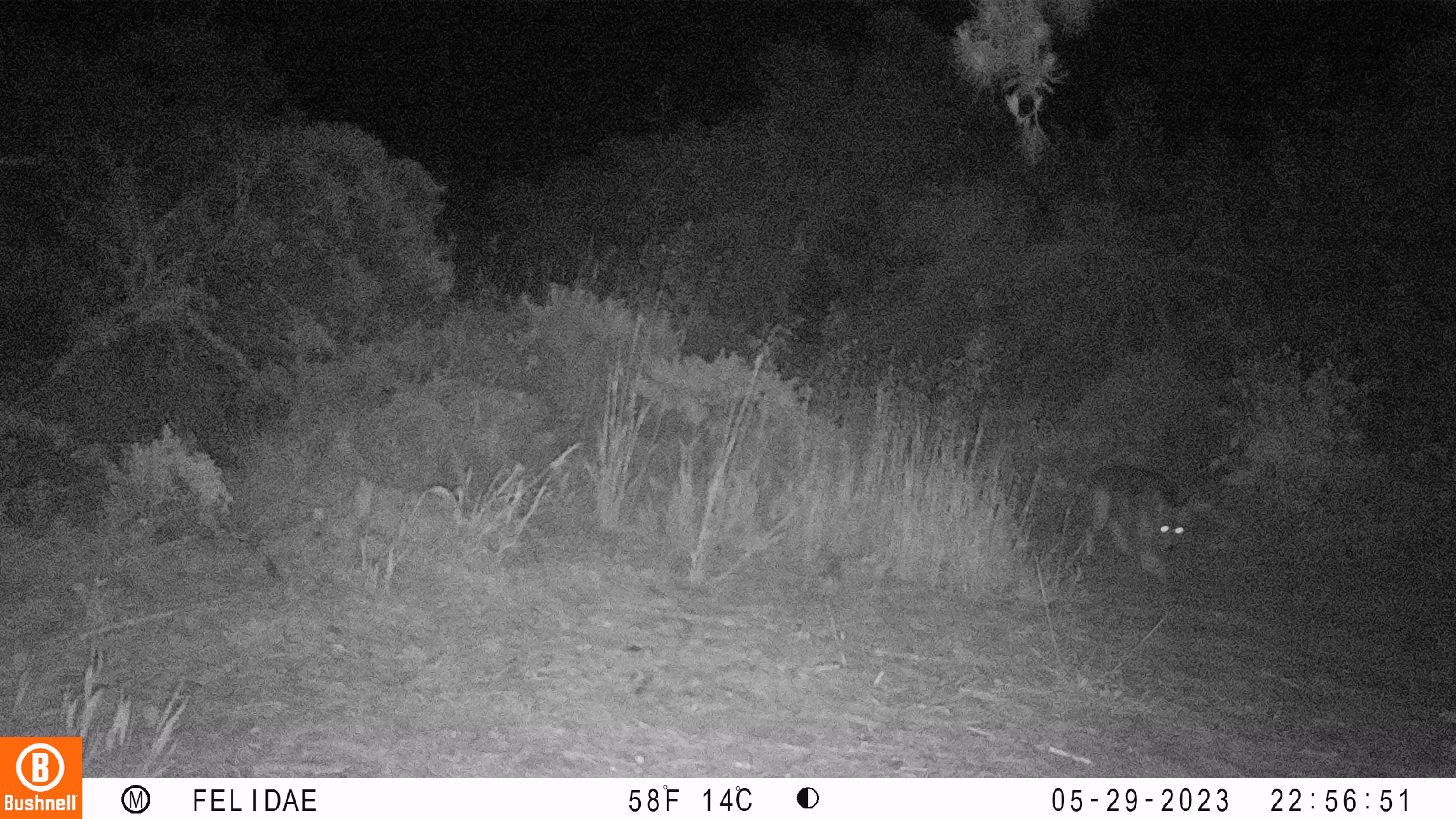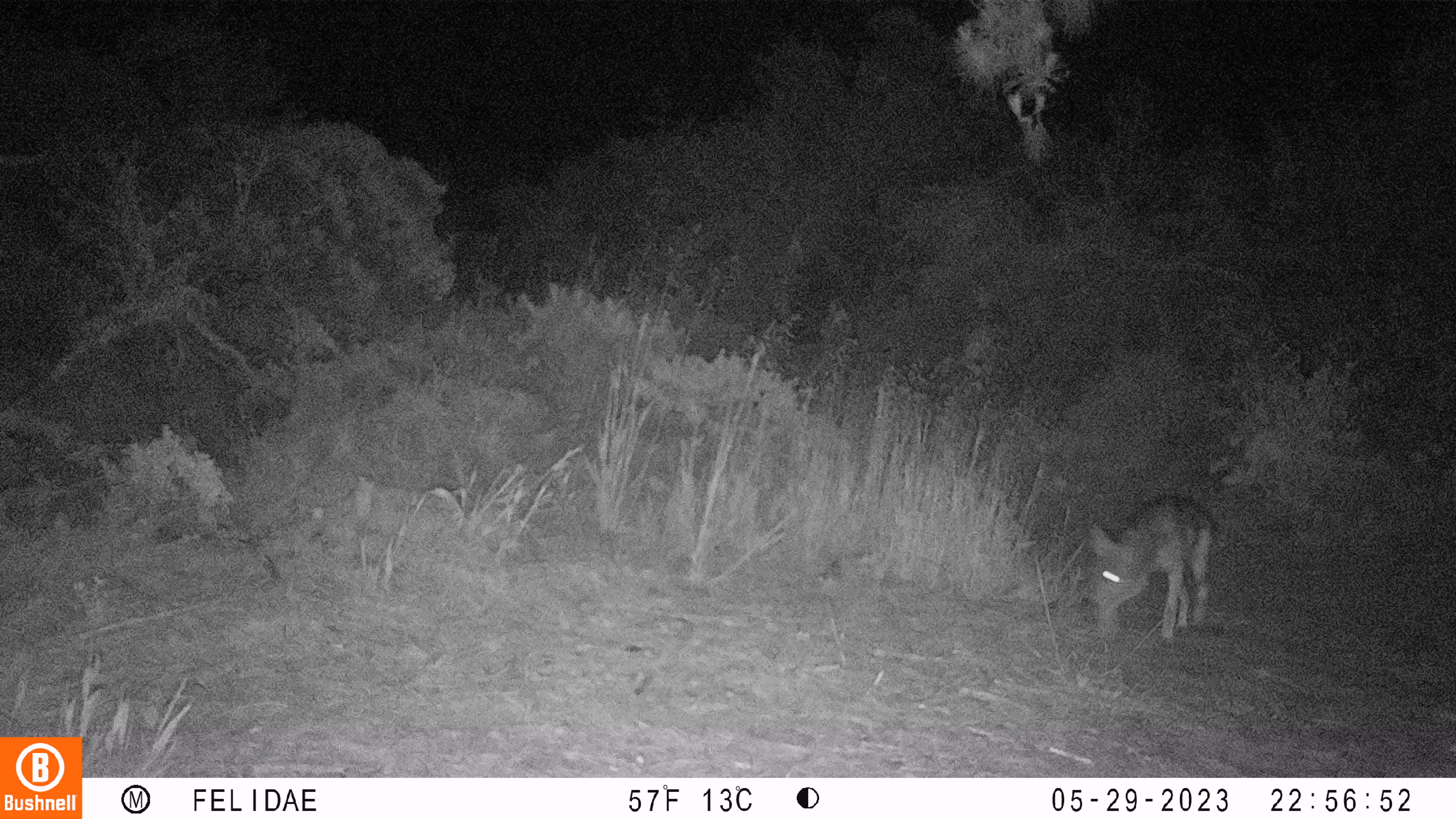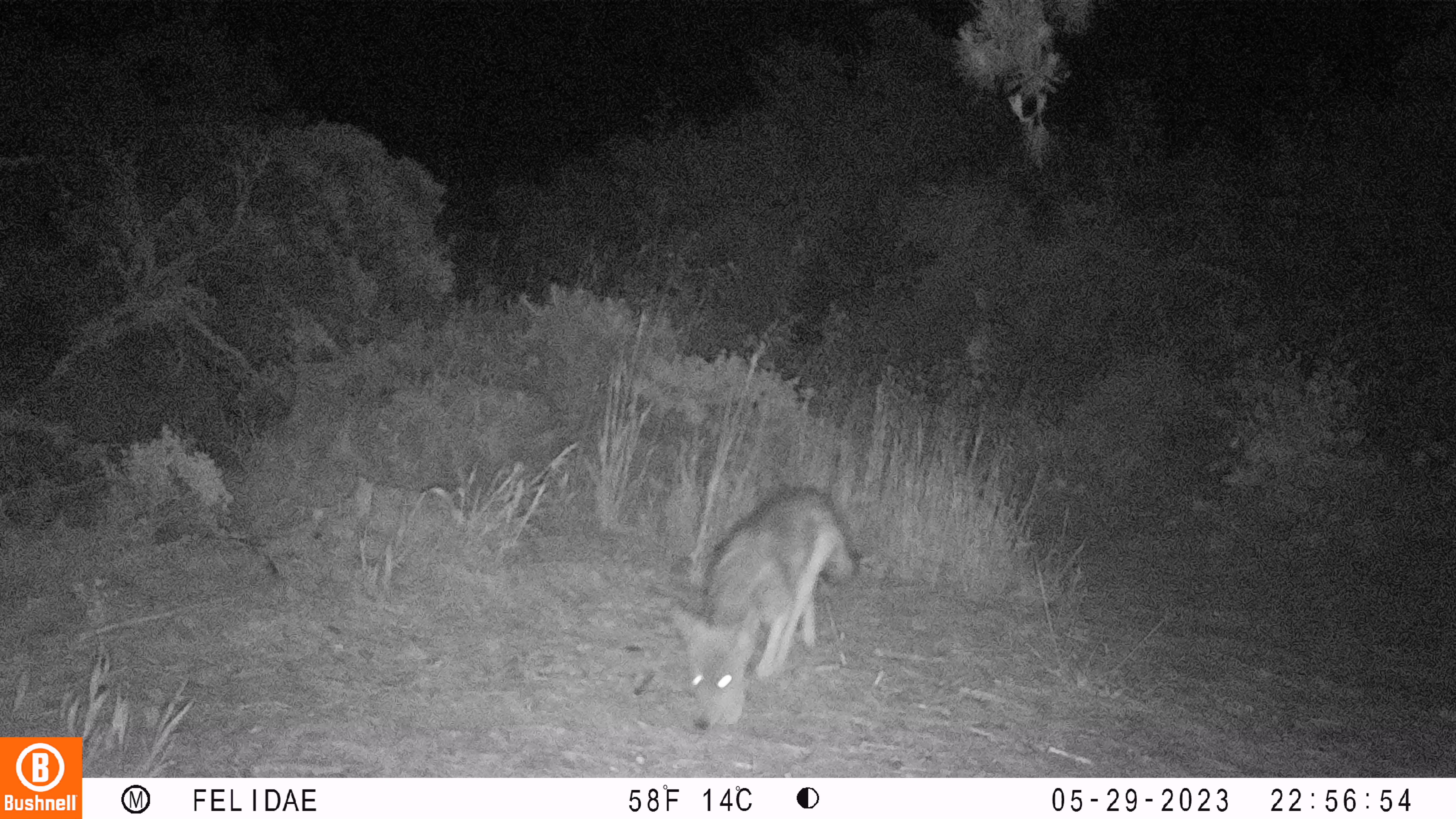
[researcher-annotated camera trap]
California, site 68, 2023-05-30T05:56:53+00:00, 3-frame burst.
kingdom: Animalia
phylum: Chordata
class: Mammalia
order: Carnivora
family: Canidae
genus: Canis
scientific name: Canis latrans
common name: coyote